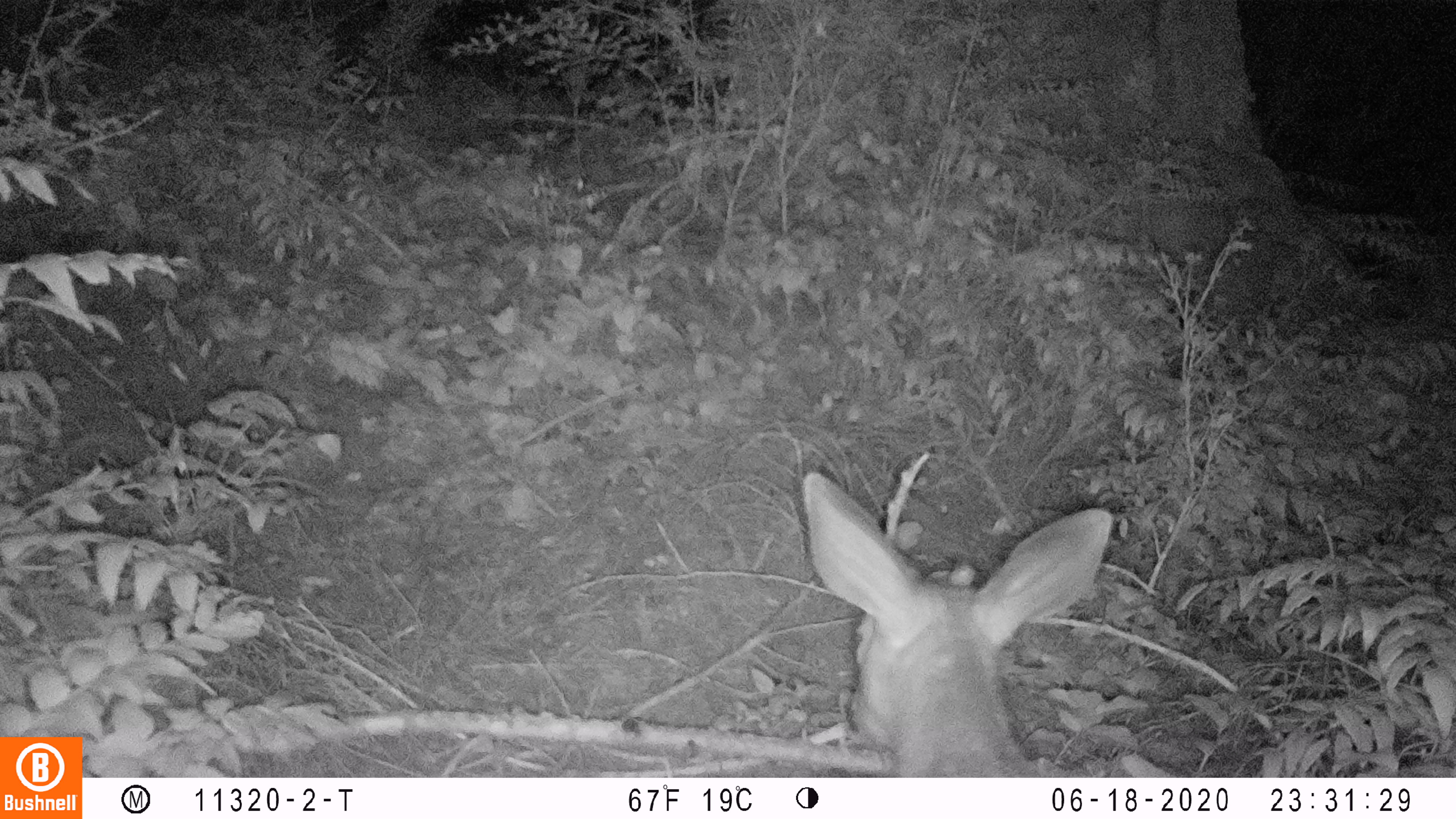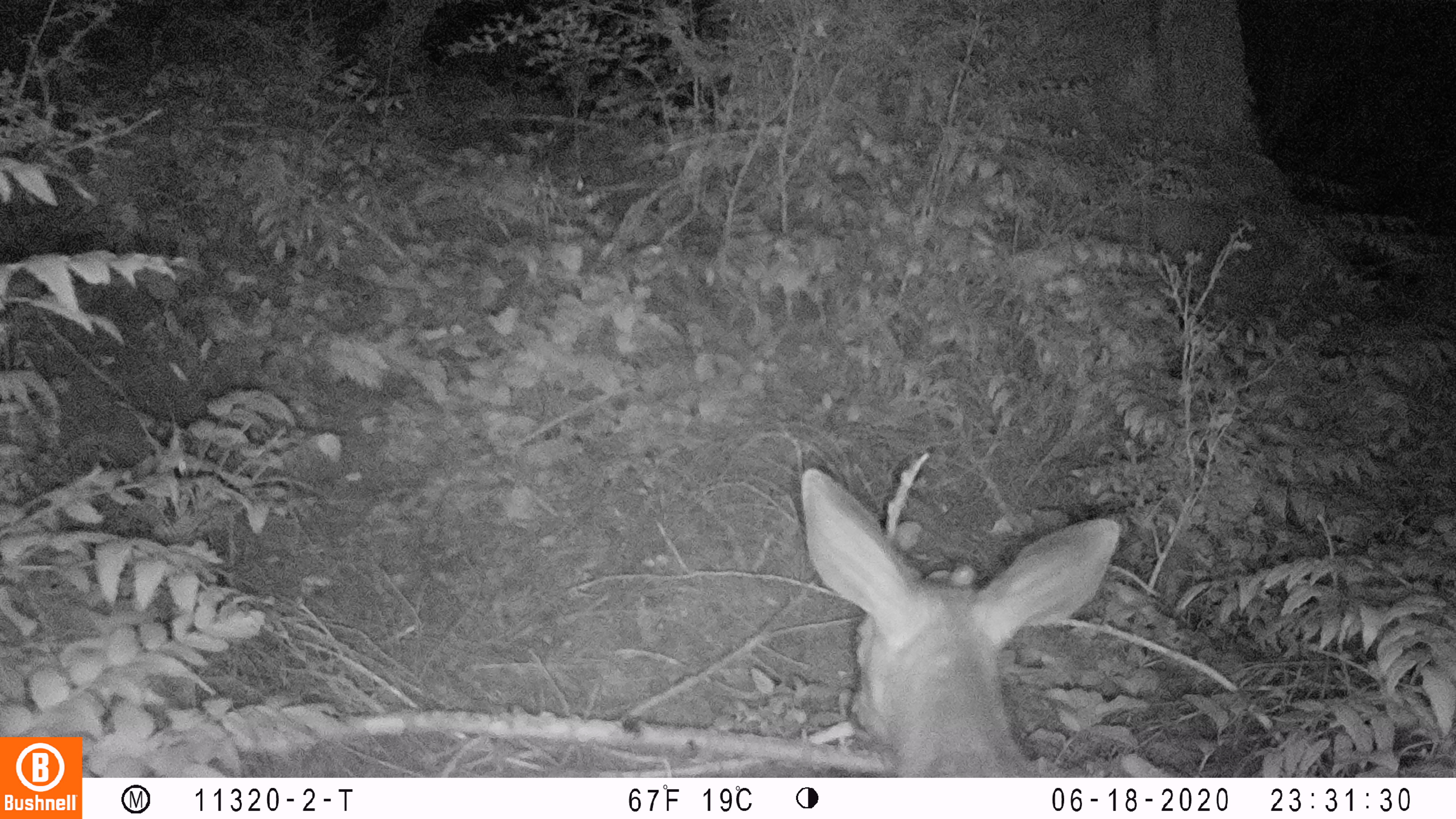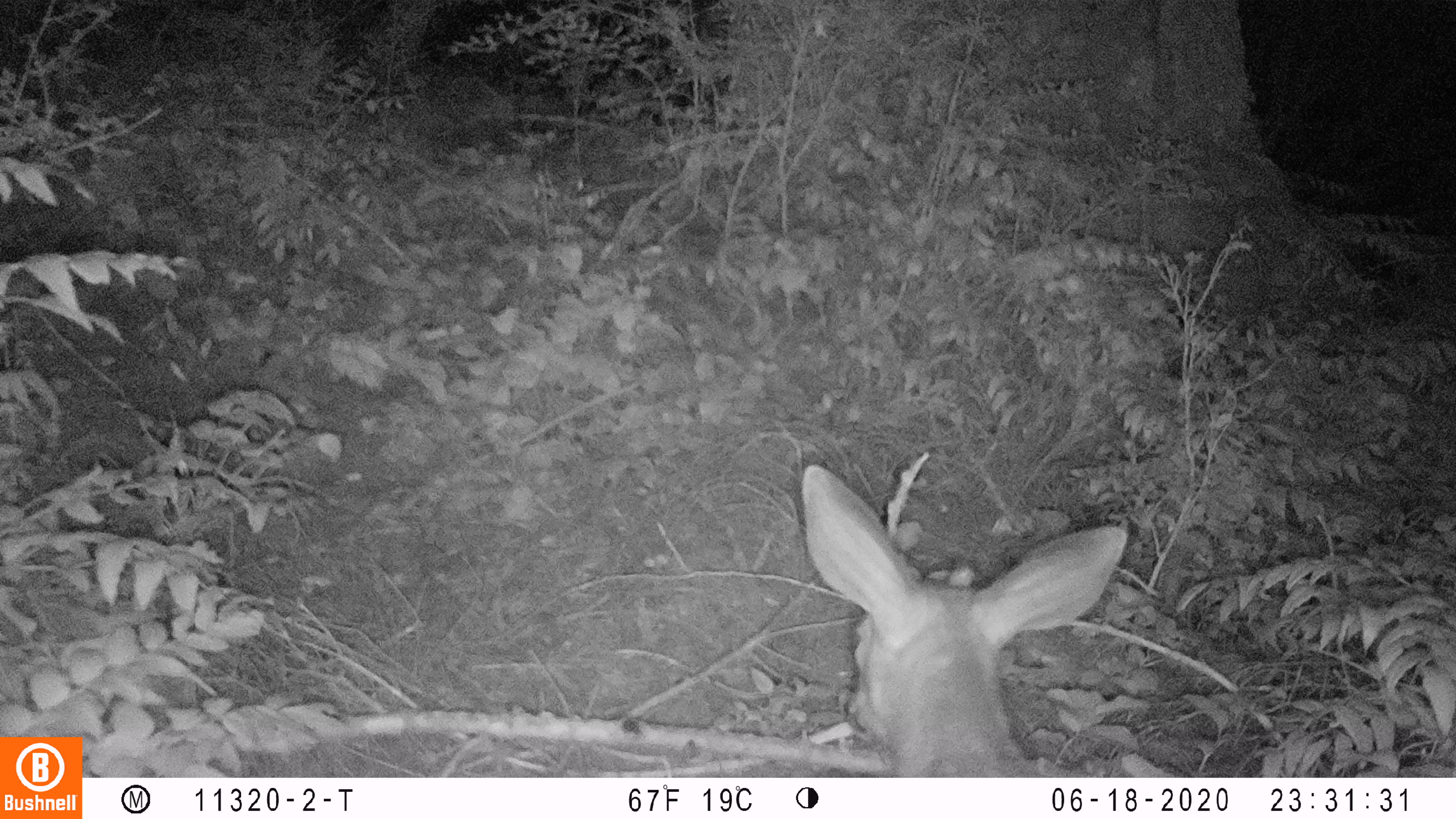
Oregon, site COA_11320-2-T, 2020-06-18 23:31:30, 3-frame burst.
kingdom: Animalia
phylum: Chordata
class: Mammalia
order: Artiodactyla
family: Cervidae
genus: Odocoileus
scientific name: Odocoileus hemionus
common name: black-tailed deer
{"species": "black-tailed deer (Odocoileus hemionus)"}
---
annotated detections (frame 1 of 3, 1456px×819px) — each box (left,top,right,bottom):
black-tailed deer: (795,456,1115,774)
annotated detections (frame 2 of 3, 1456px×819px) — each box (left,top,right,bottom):
black-tailed deer: (791,450,1125,774)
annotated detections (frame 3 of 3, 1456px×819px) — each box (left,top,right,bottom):
black-tailed deer: (795,446,1134,770)